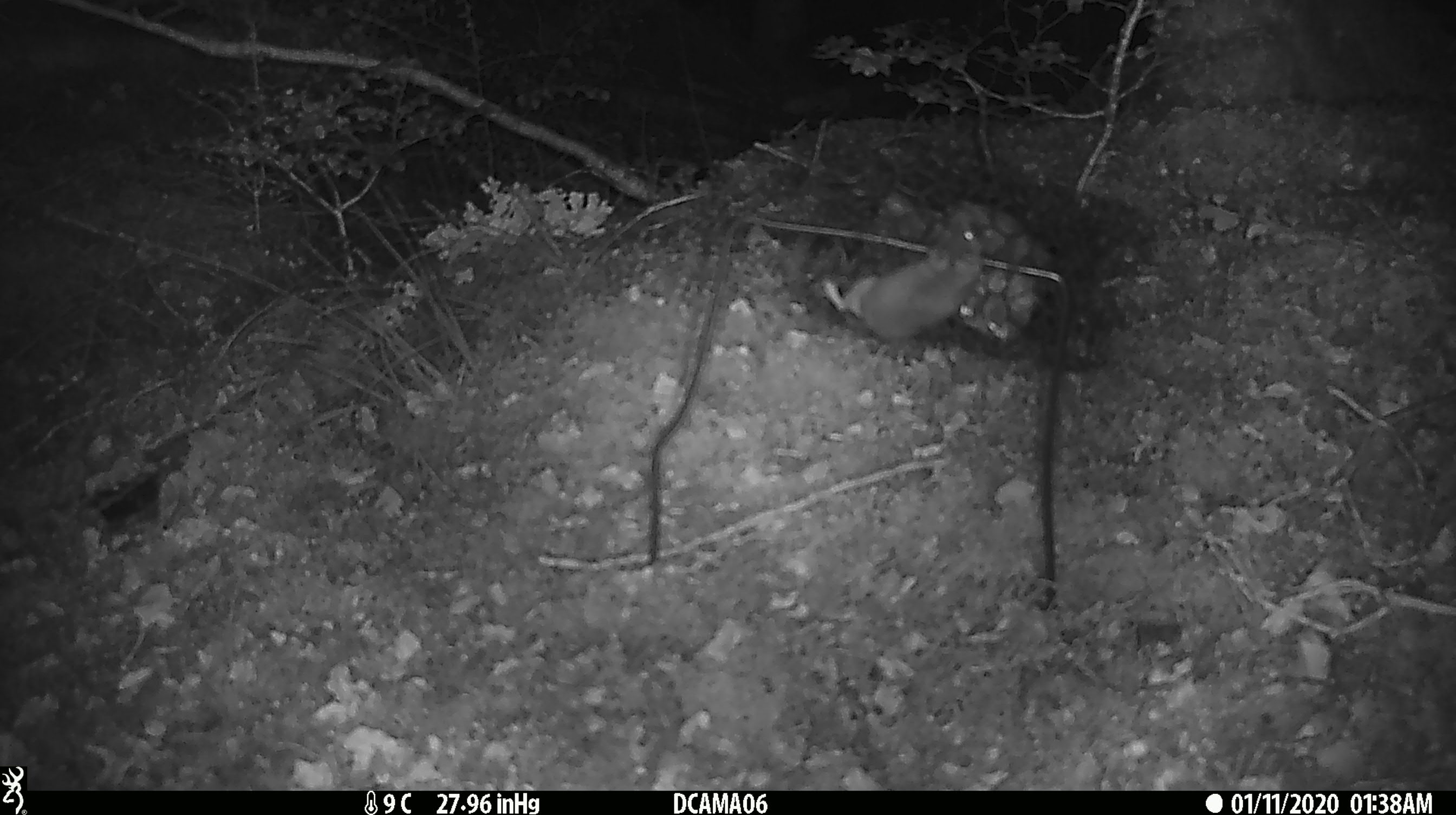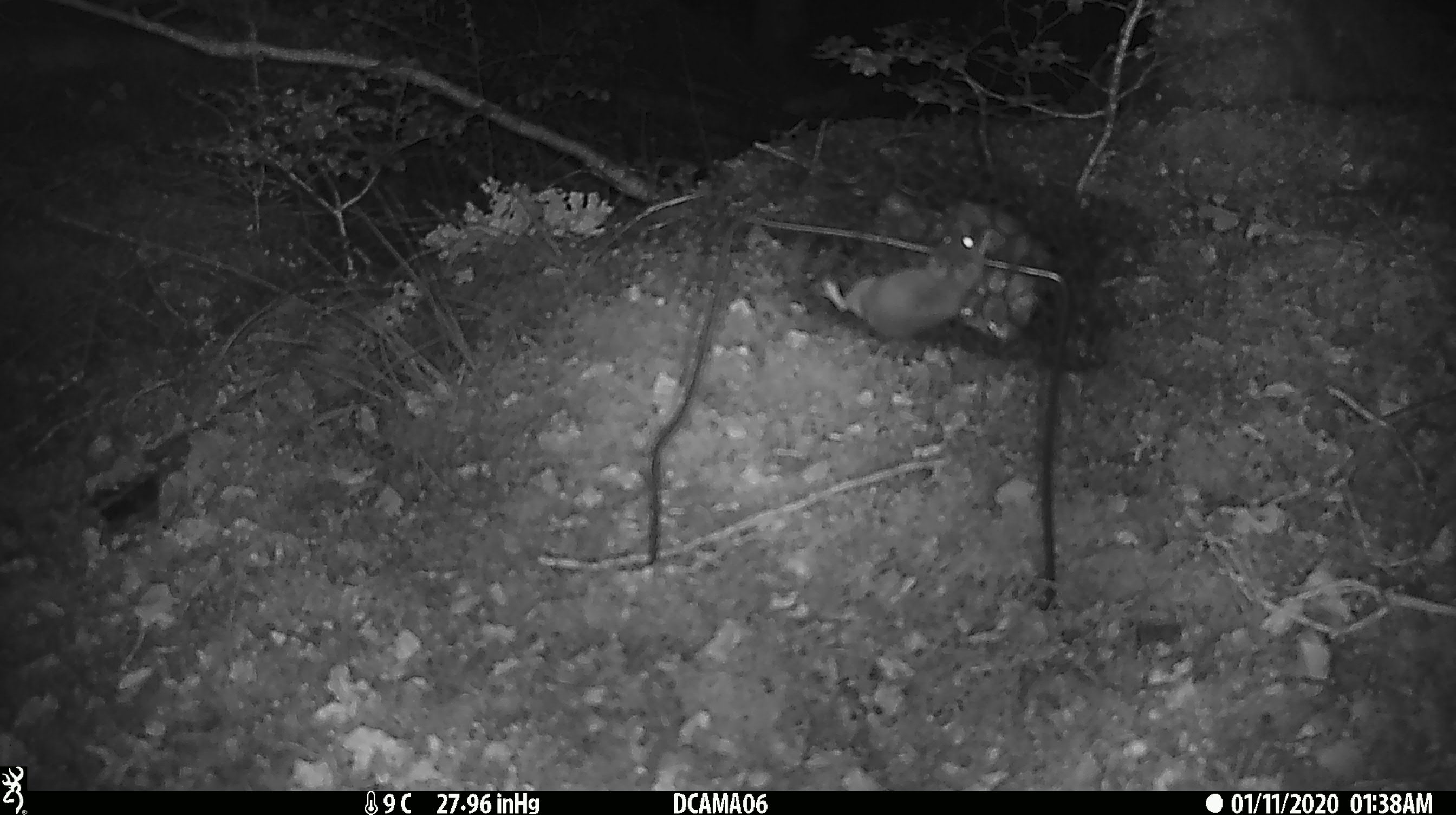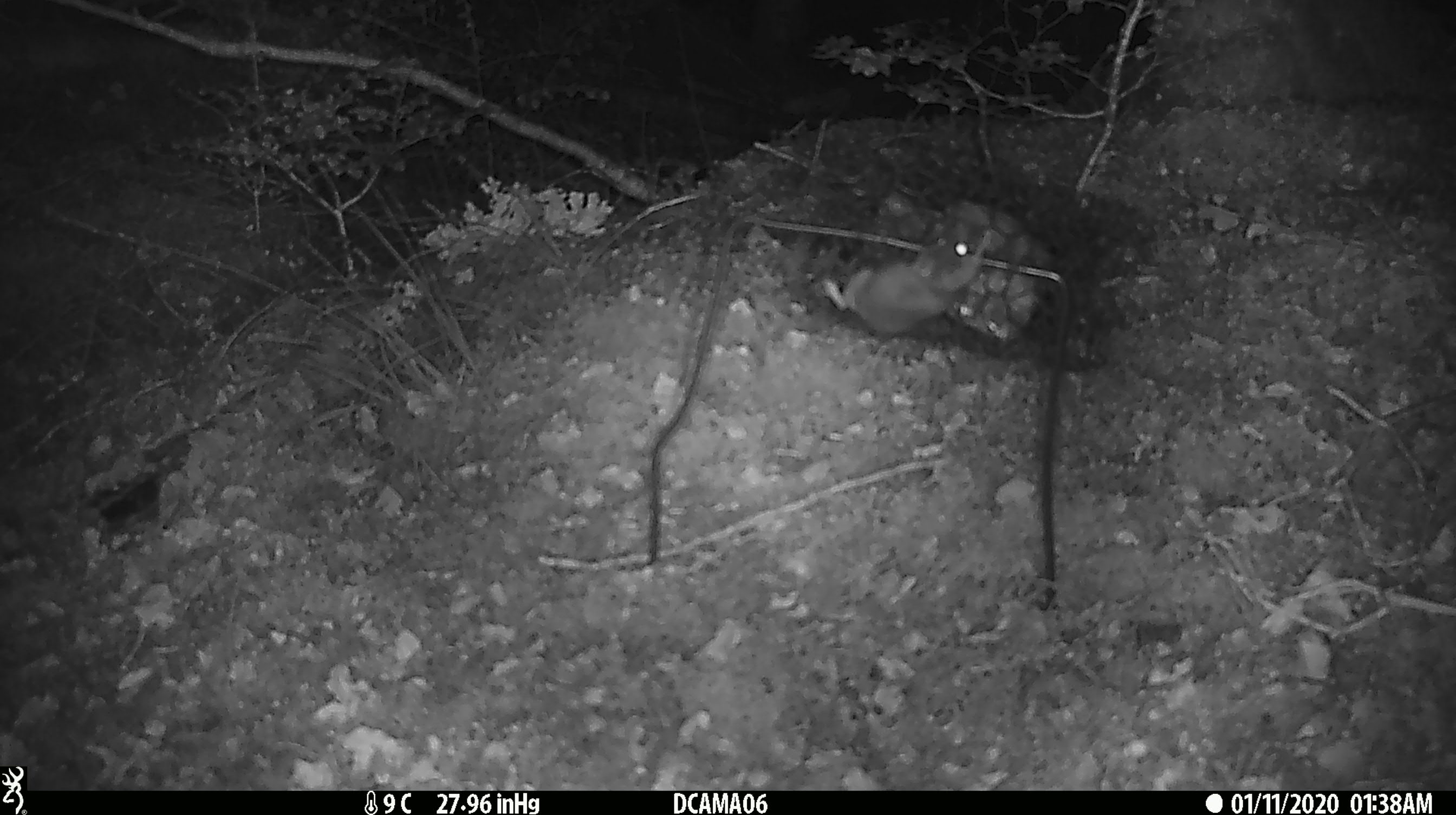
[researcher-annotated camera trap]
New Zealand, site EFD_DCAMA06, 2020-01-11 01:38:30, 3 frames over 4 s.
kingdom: Animalia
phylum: Chordata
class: Mammalia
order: Rodentia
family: Muridae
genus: Mus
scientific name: Mus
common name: mouse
Mouse (Mus).